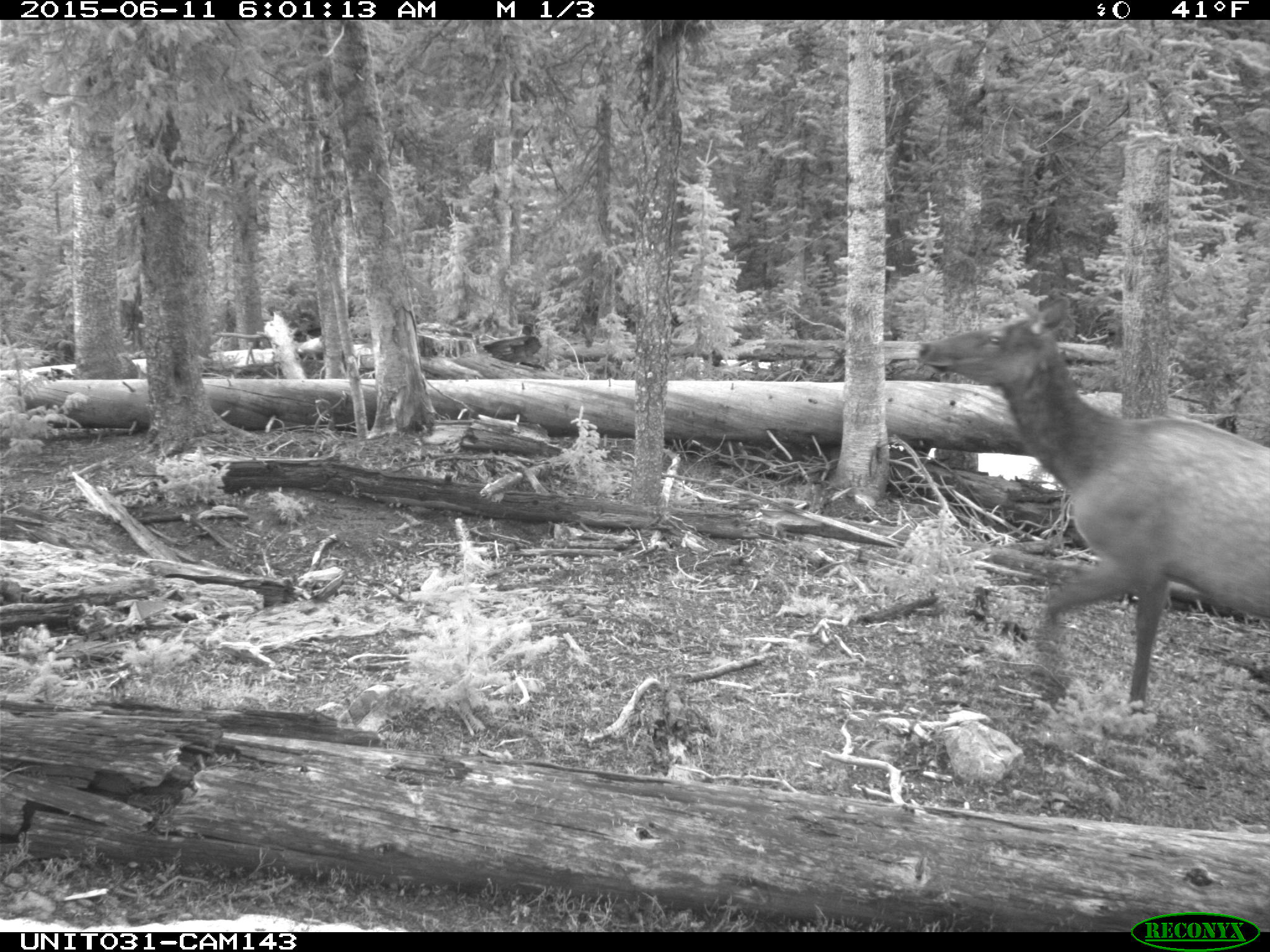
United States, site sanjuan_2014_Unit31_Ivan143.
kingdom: Animalia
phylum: Chordata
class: Mammalia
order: Artiodactyla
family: Cervidae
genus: Cervus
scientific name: Cervus elaphus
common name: red deer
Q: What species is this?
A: Cervus elaphus (red deer).